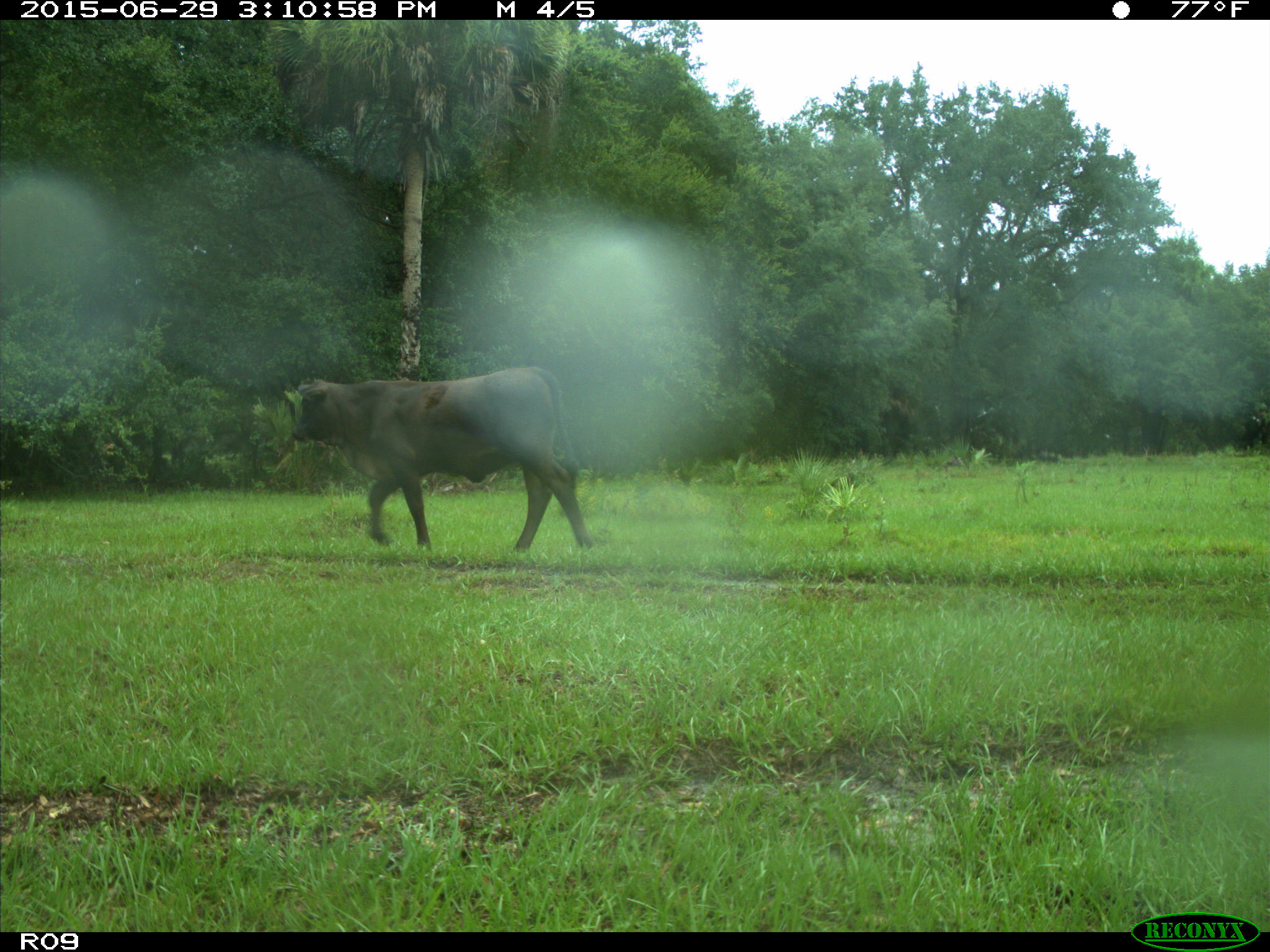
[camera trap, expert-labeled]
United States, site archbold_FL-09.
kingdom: Animalia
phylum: Chordata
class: Mammalia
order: Artiodactyla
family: Bovidae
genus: Bos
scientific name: Bos taurus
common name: domestic cow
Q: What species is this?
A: Bos taurus (domestic cow).